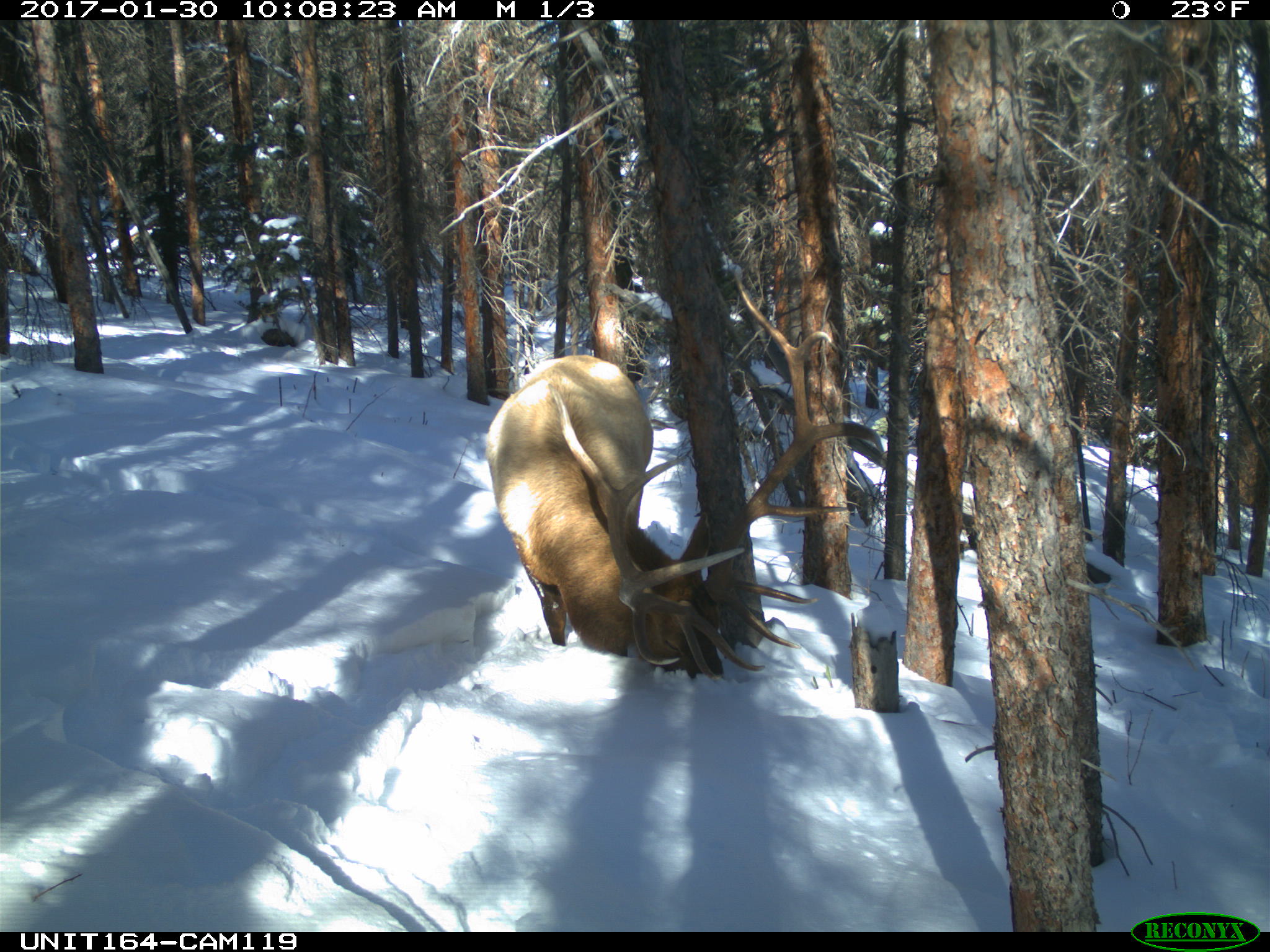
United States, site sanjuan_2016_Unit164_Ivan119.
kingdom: Animalia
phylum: Chordata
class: Mammalia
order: Artiodactyla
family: Cervidae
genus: Cervus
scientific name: Cervus elaphus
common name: red deer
Cervus elaphus (red deer).